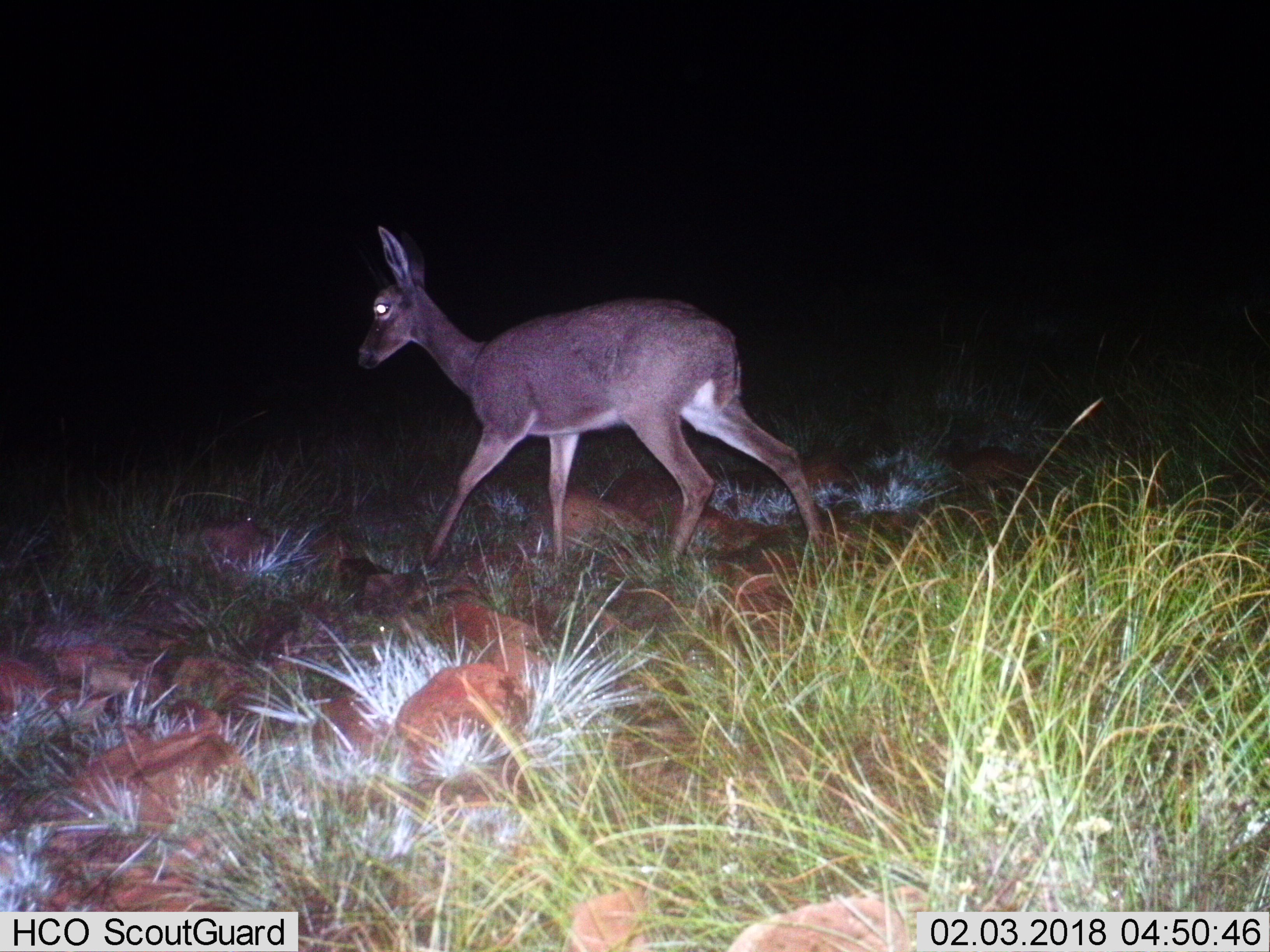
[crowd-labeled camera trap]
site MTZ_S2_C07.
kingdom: Animalia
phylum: Chordata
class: Mammalia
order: Artiodactyla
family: Bovidae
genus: Pelea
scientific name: Pelea capreolus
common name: grey rhebok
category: rhebokgrey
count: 1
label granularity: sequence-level